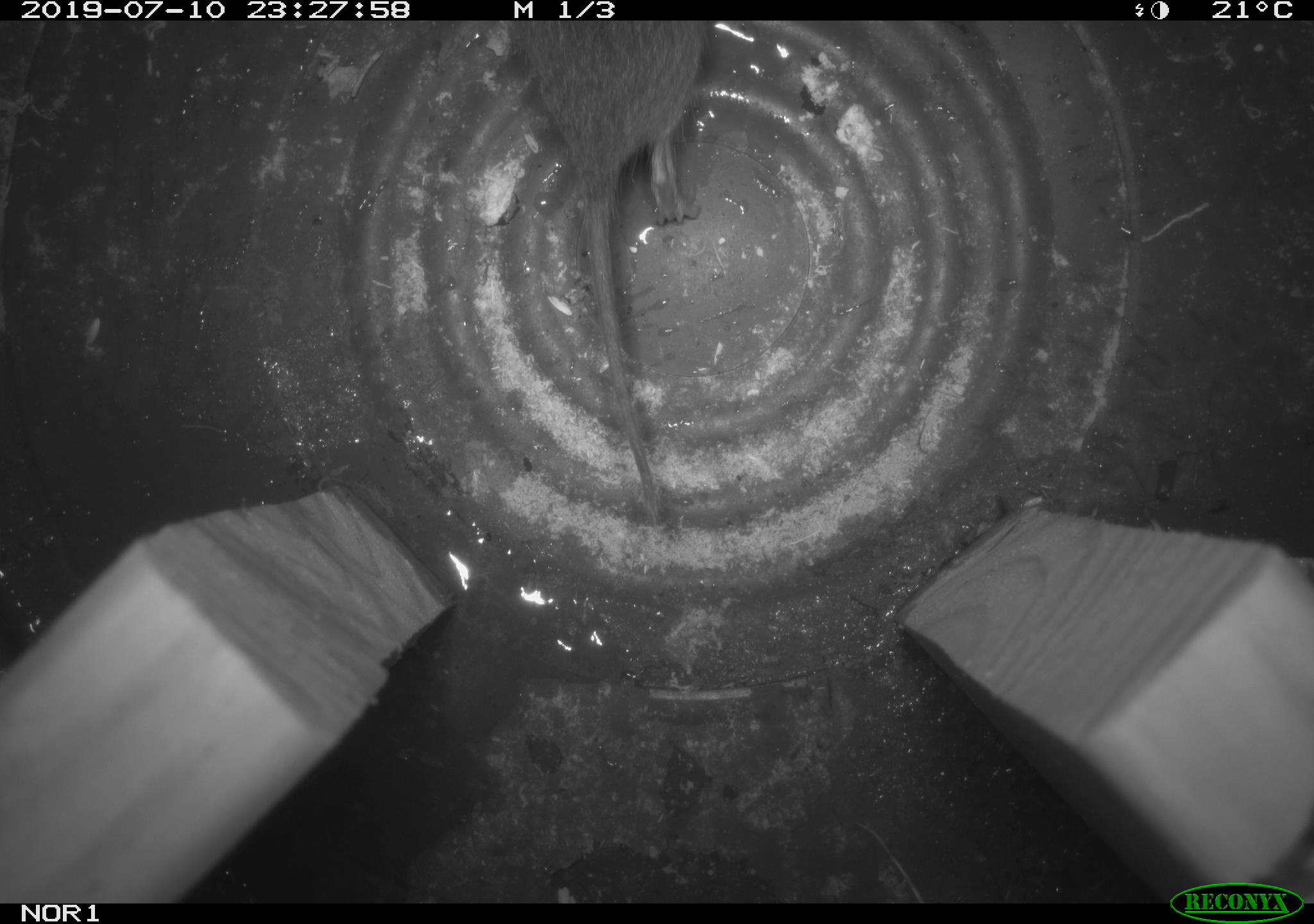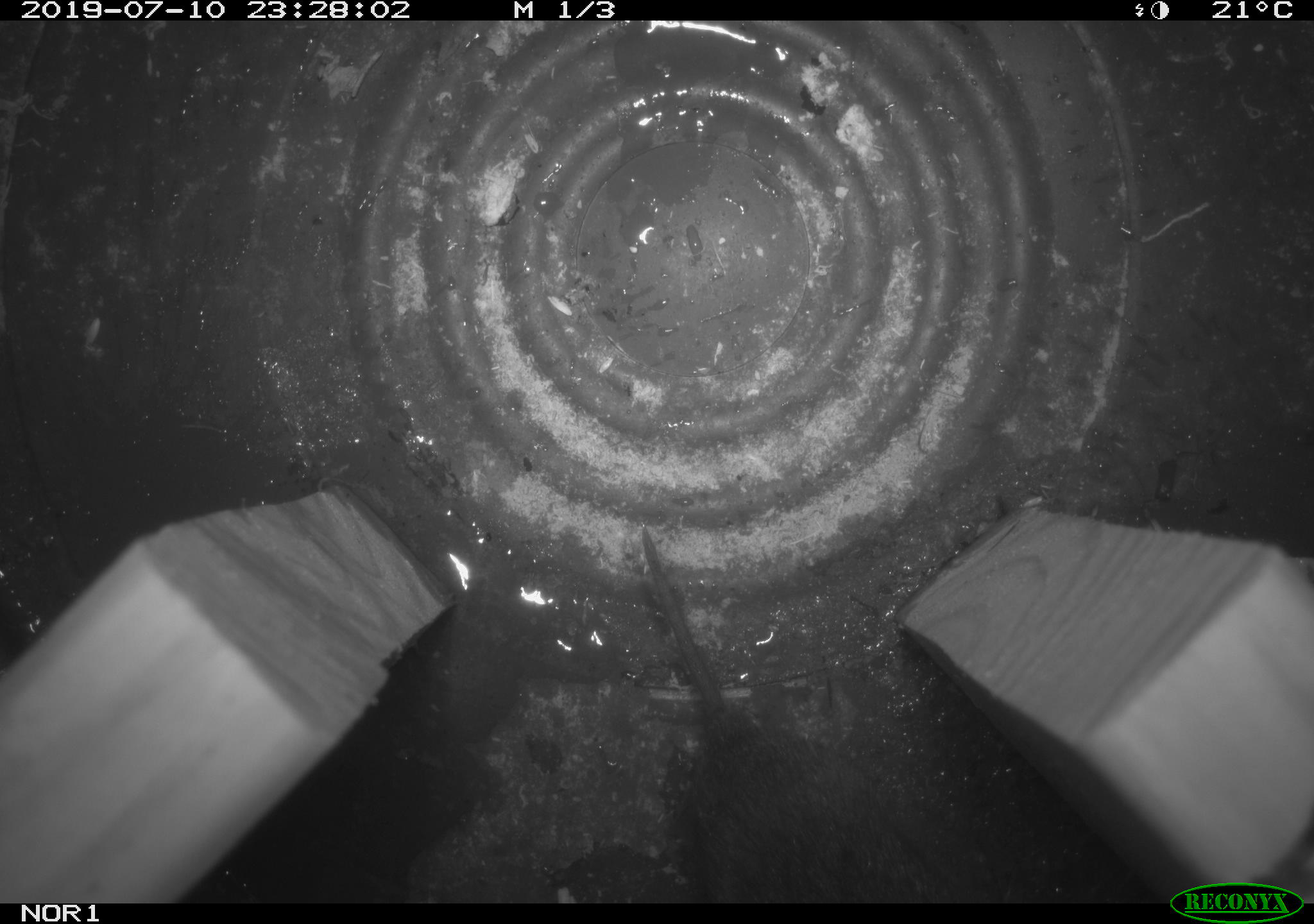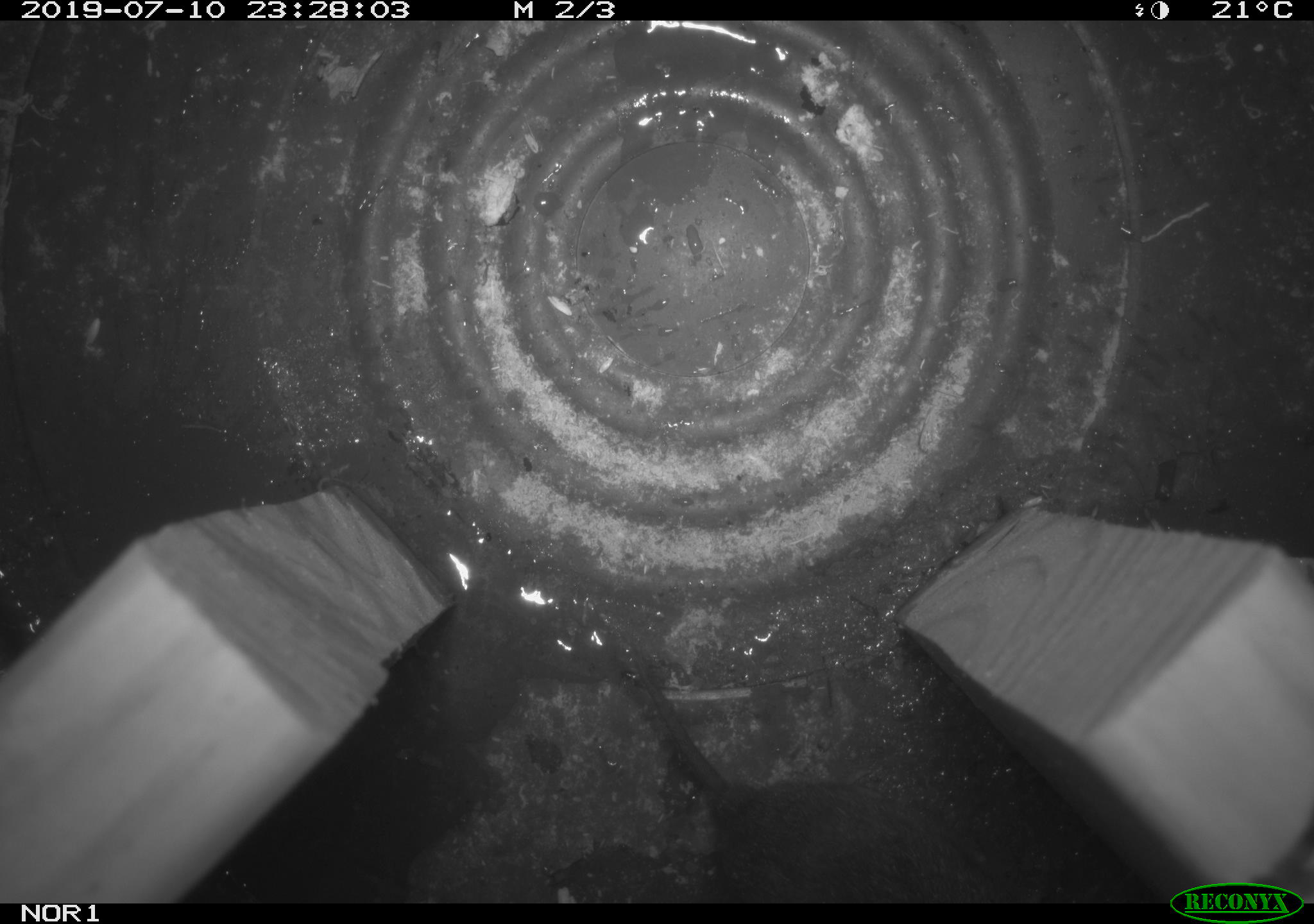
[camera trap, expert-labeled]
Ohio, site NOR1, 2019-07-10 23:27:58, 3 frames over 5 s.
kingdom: Animalia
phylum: Chordata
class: Mammalia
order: Rodentia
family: Cricetidae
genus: Microtus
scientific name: Microtus pennsylvanicus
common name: meadow vole